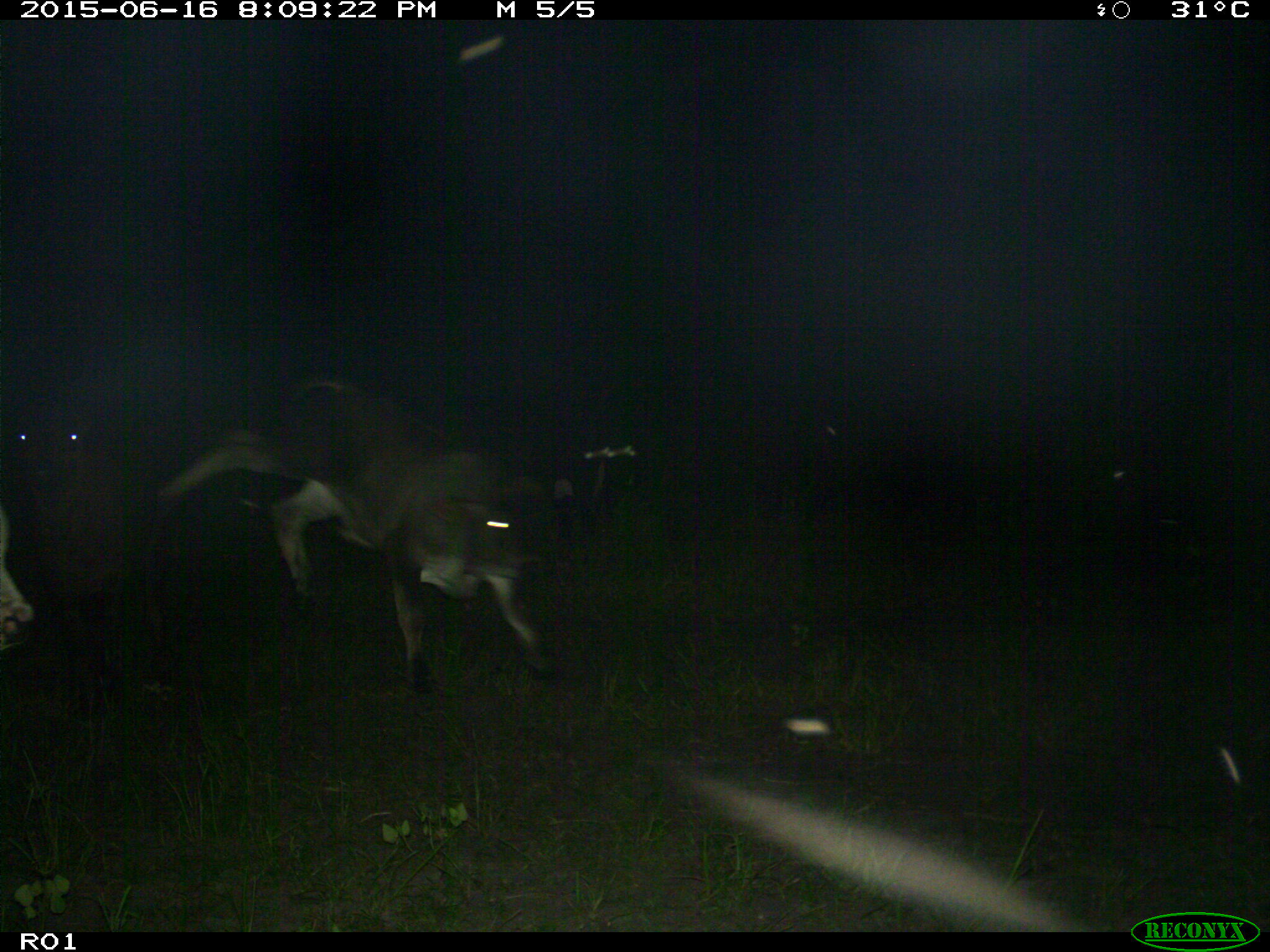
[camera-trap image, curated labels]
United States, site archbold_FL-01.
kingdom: Animalia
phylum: Chordata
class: Mammalia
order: Artiodactyla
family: Bovidae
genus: Bos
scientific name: Bos taurus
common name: domestic cow